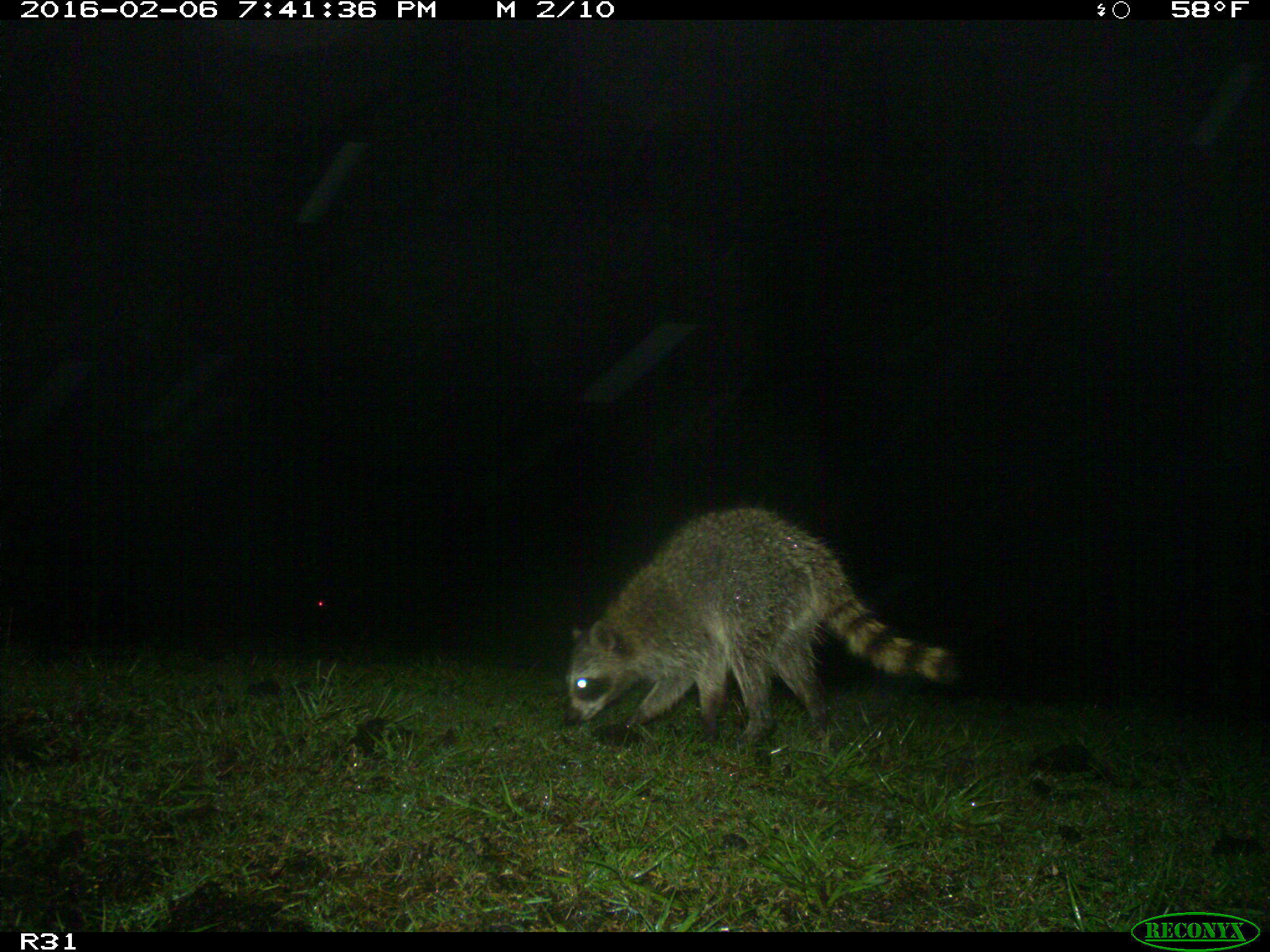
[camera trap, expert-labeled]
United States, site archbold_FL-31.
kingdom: Animalia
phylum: Chordata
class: Mammalia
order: Carnivora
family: Procyonidae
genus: Procyon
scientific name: Procyon lotor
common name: common raccoon